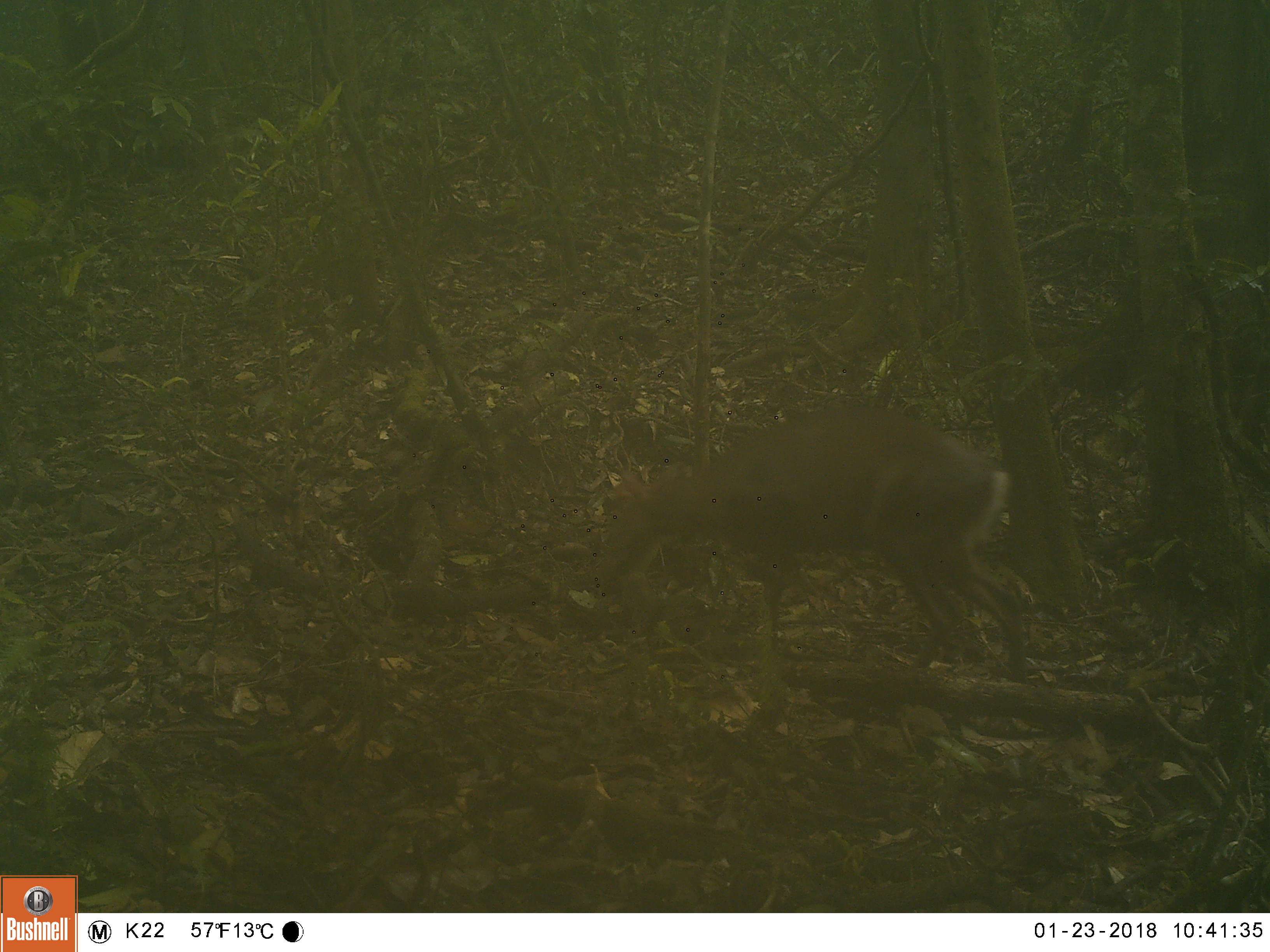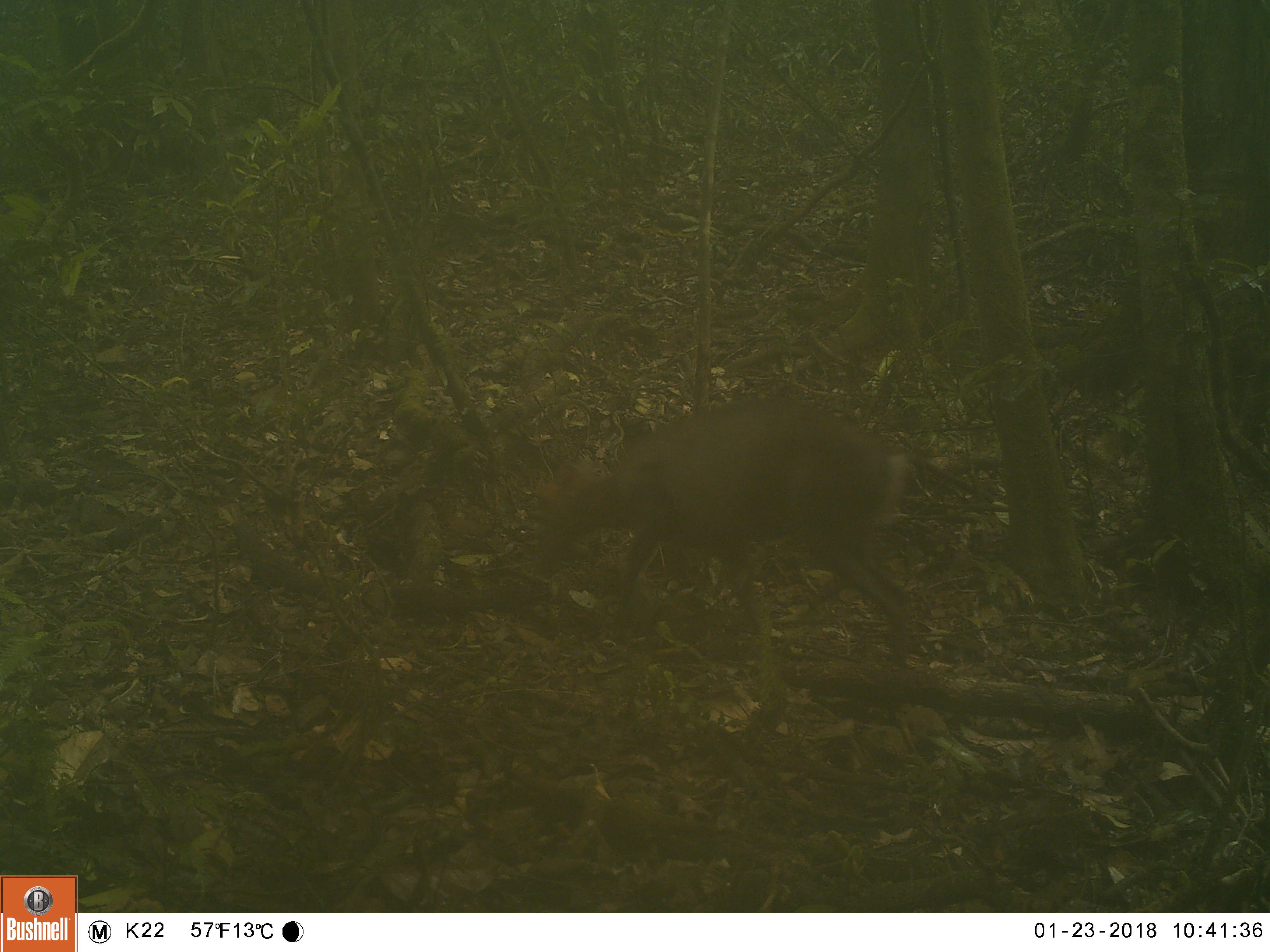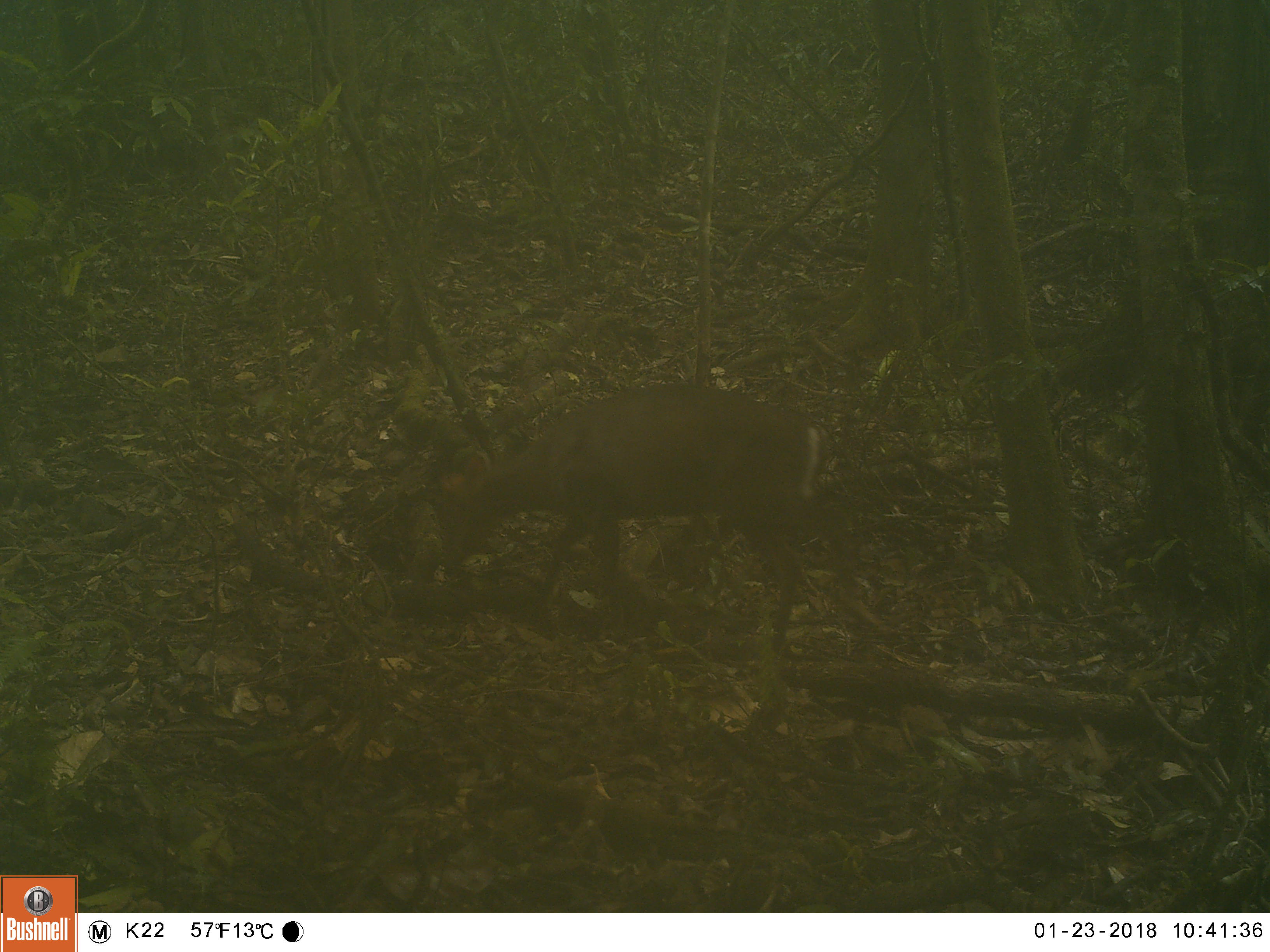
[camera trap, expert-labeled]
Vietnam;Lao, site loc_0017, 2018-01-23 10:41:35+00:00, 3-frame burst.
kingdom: Animalia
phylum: Chordata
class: Mammalia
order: Artiodactyla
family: Cervidae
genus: Muntiacus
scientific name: Muntiacus rooseveltorum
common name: roosevelt's muntjac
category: roosevelts muntjac group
Roosevelts muntjac group (roosevelt's muntjac) (Muntiacus rooseveltorum). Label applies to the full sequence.